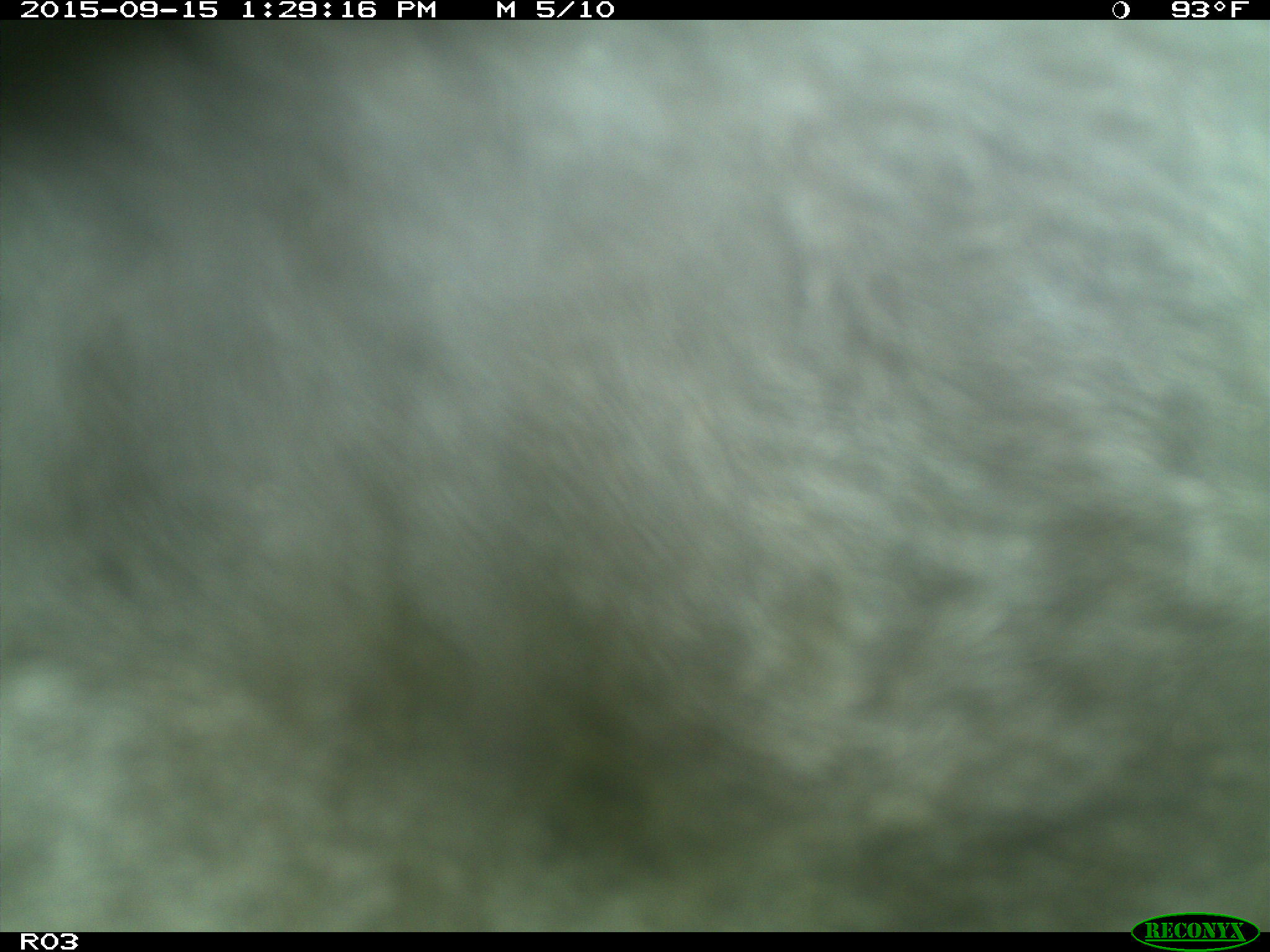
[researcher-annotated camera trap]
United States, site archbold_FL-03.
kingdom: Animalia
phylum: Chordata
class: Mammalia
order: Artiodactyla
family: Bovidae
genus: Bos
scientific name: Bos taurus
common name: domestic cow